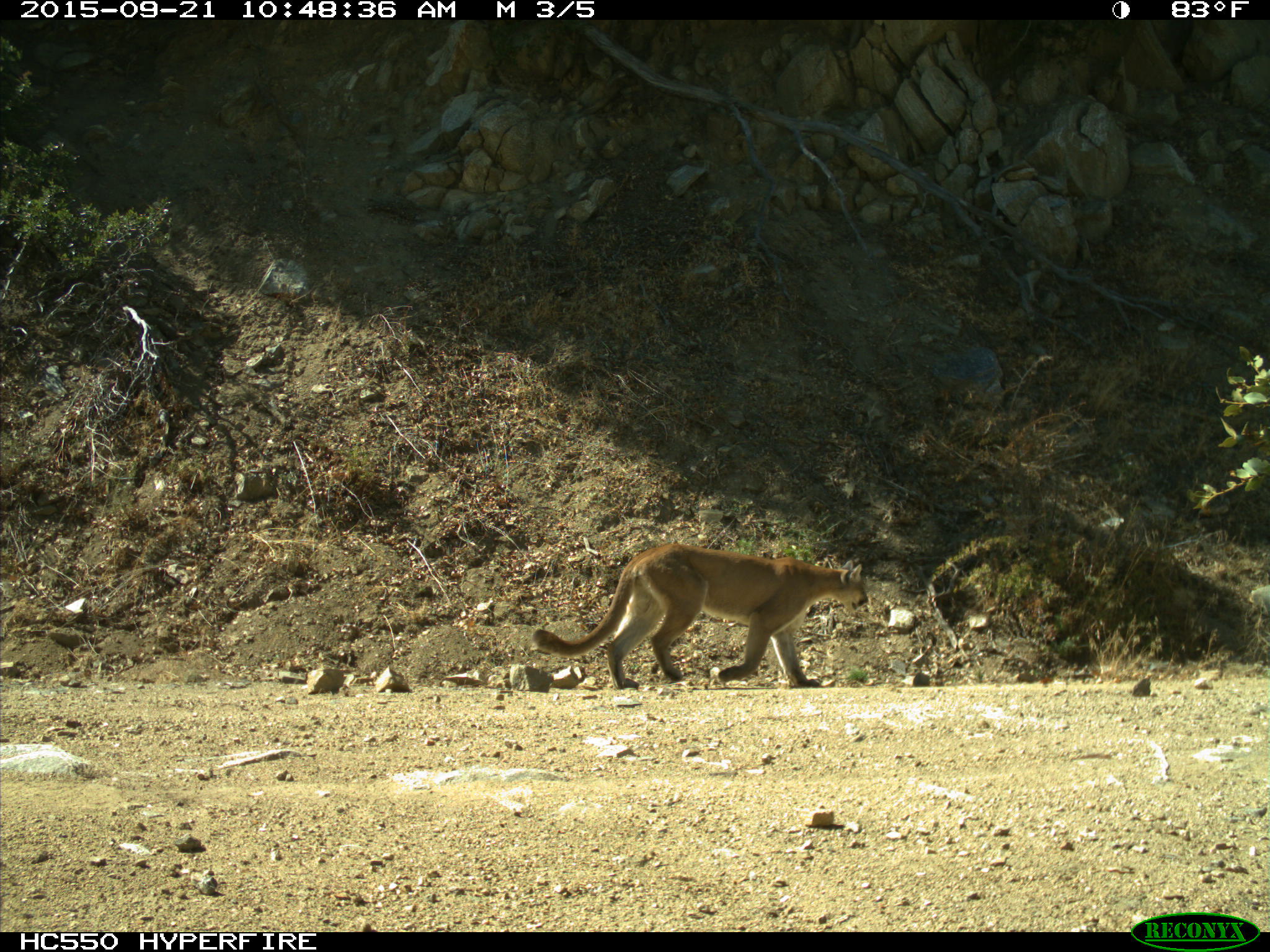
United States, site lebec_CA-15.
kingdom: Animalia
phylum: Chordata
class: Mammalia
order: Carnivora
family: Felidae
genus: Puma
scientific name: Puma concolor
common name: mountain lion